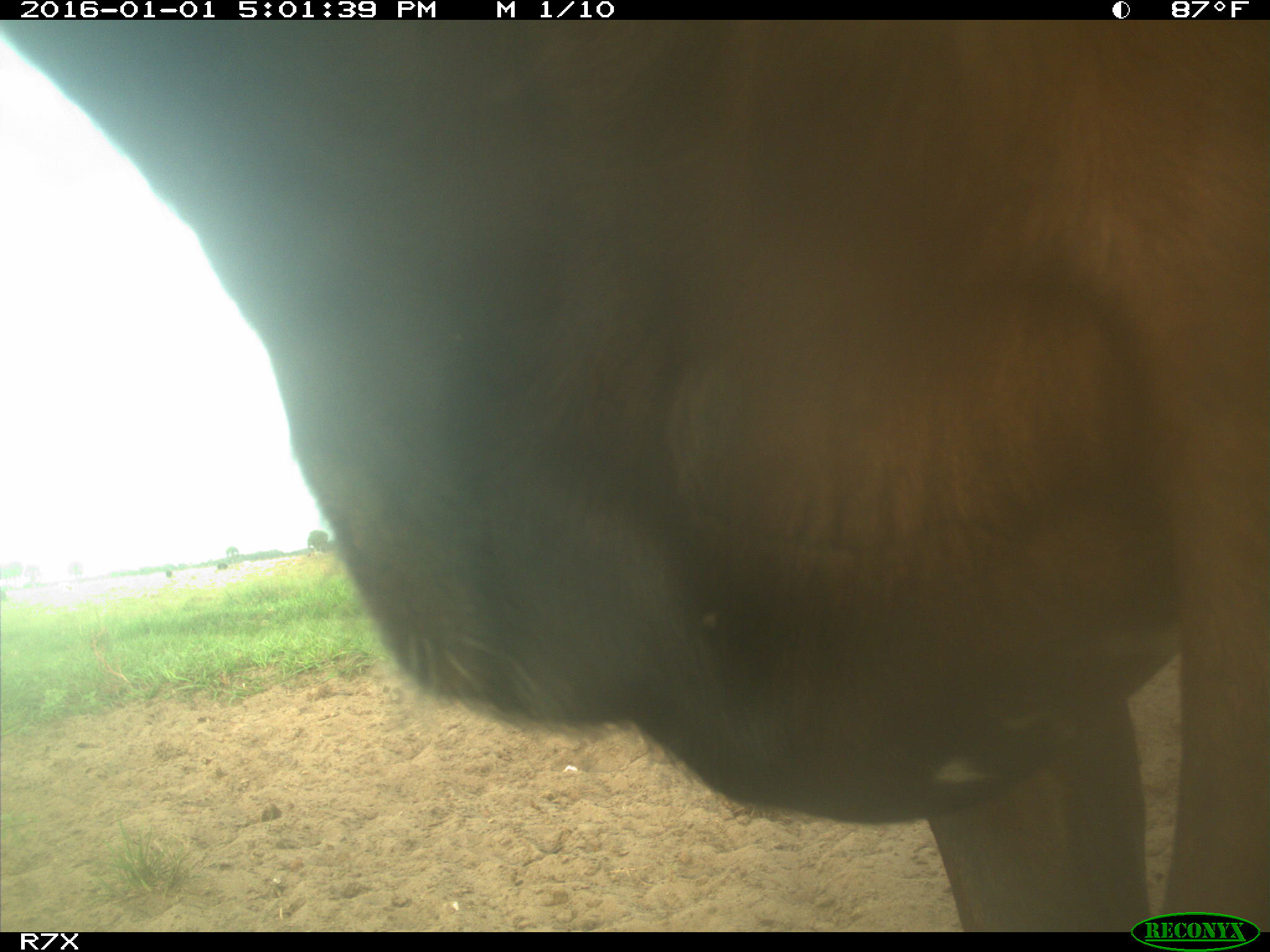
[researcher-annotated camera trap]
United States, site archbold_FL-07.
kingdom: Animalia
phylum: Chordata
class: Mammalia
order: Artiodactyla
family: Bovidae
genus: Bos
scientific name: Bos taurus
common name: domestic cow